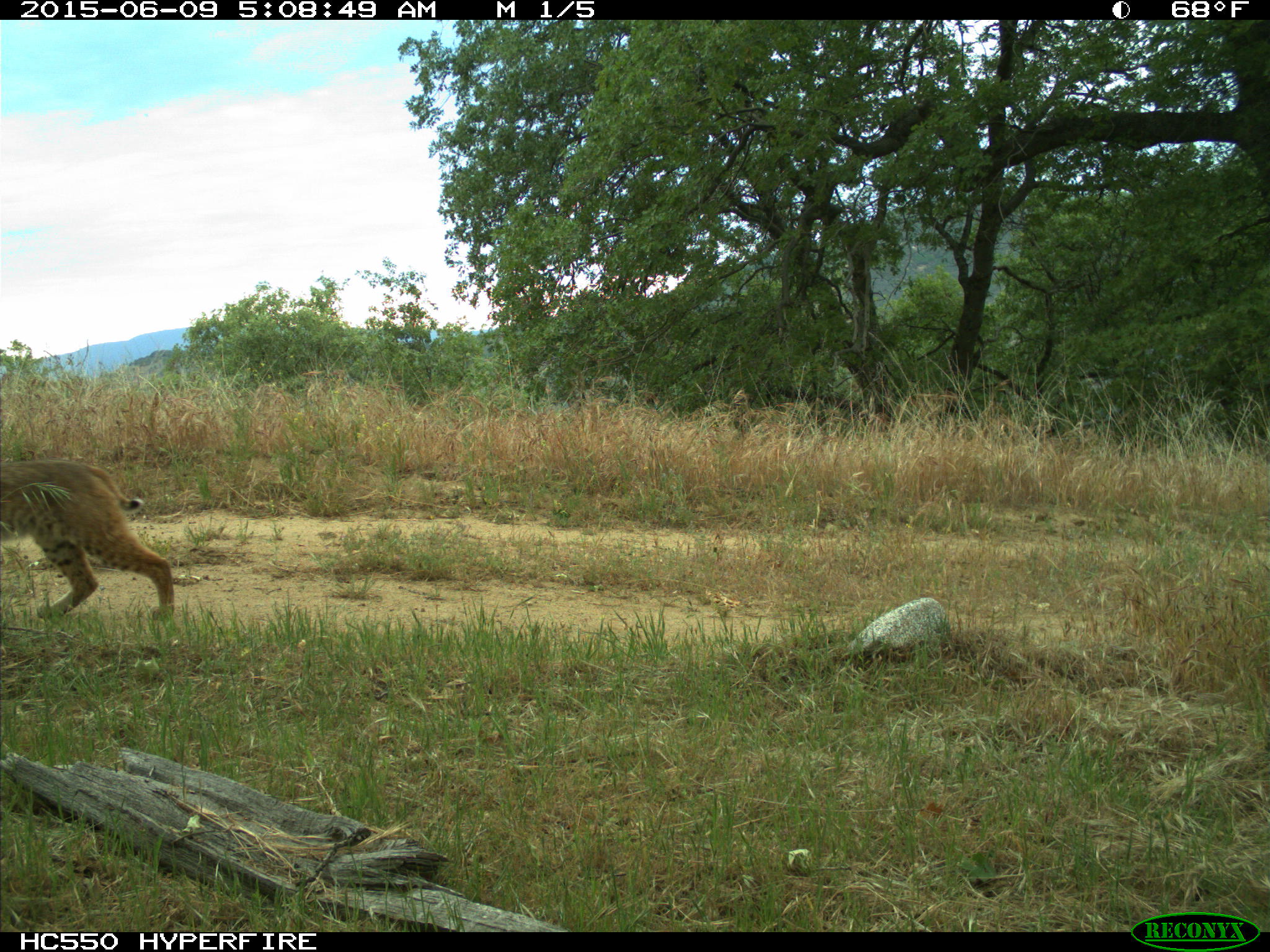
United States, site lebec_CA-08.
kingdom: Animalia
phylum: Chordata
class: Mammalia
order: Carnivora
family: Felidae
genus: Lynx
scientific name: Lynx rufus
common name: bobcat